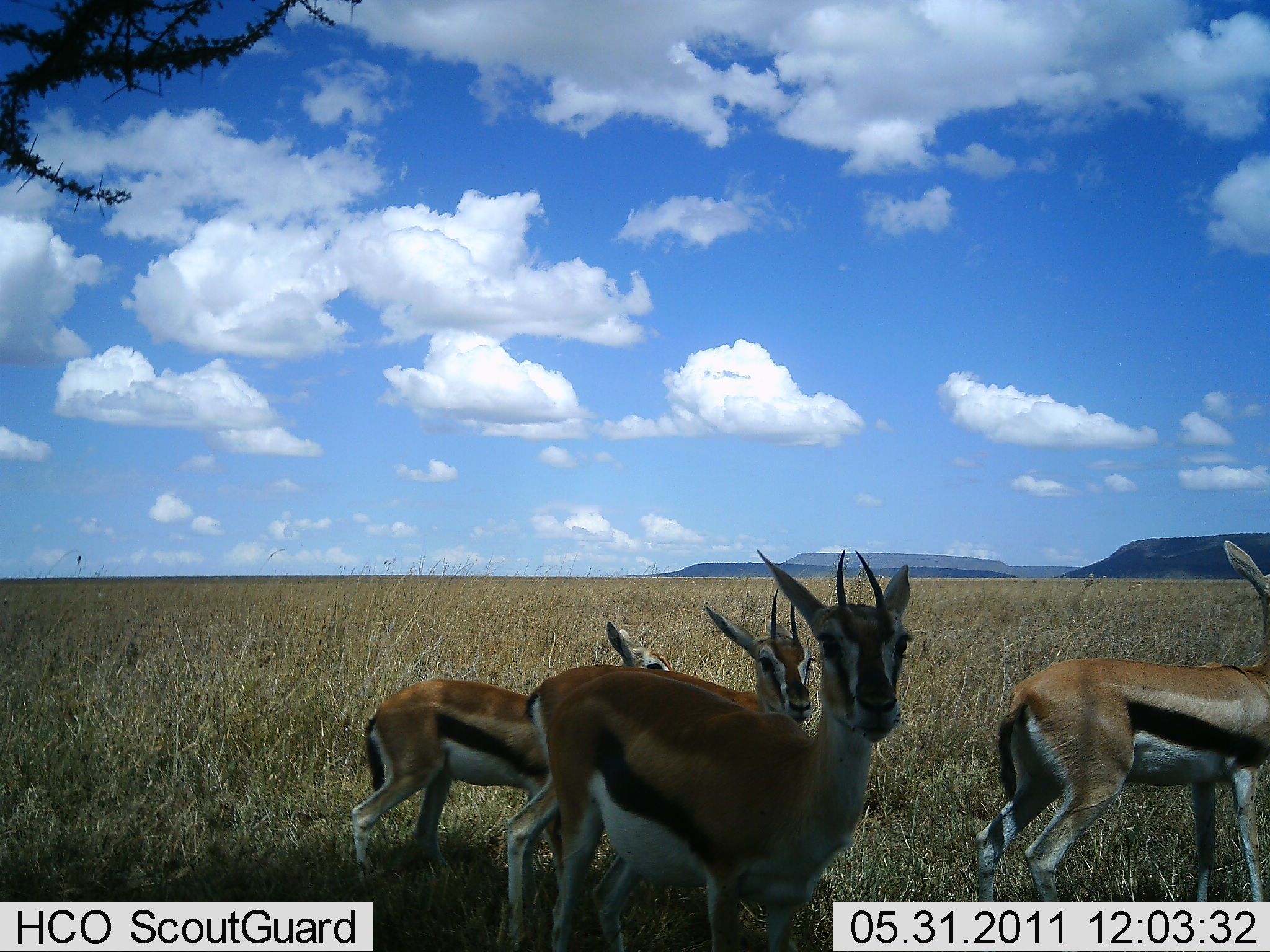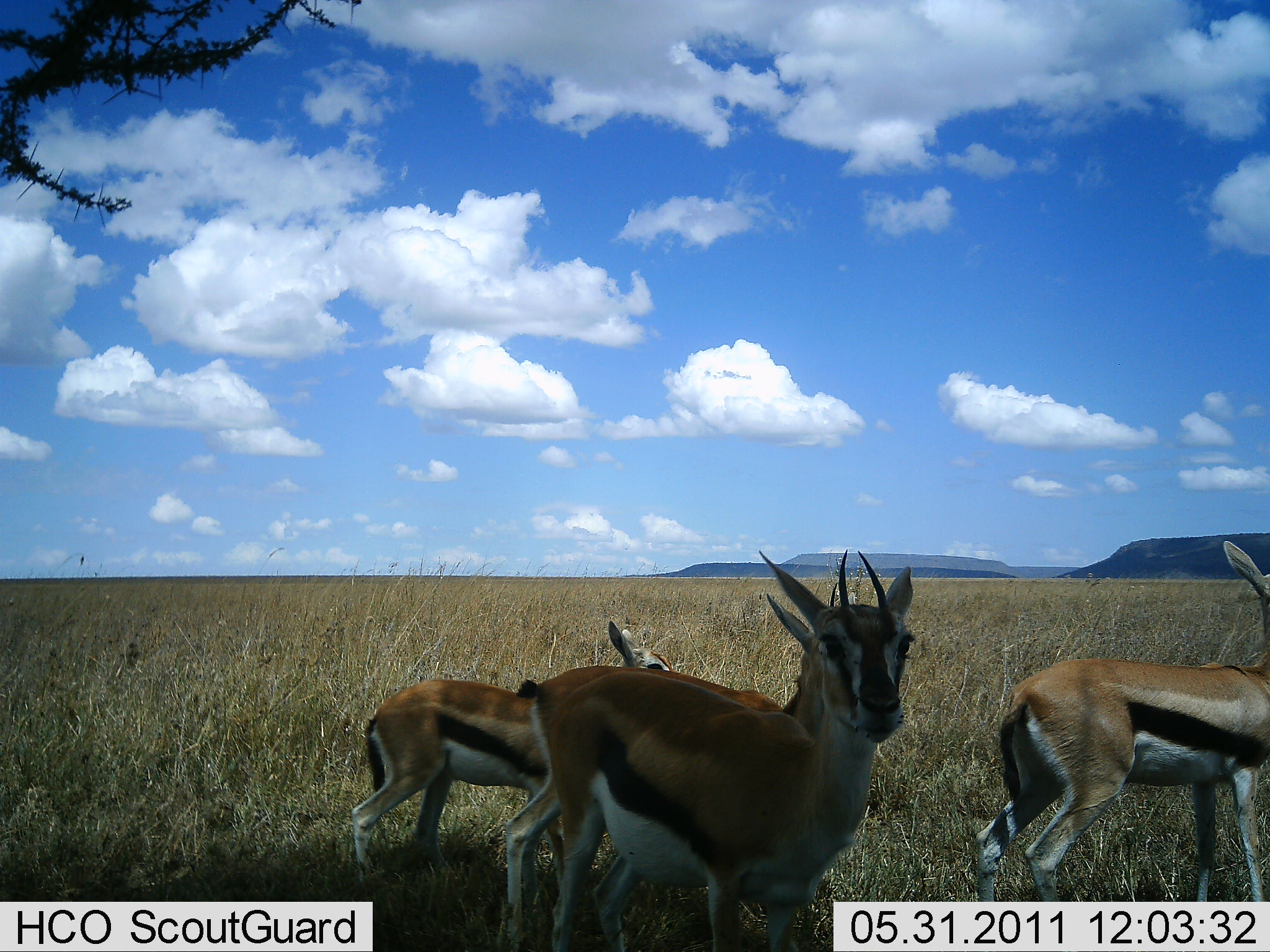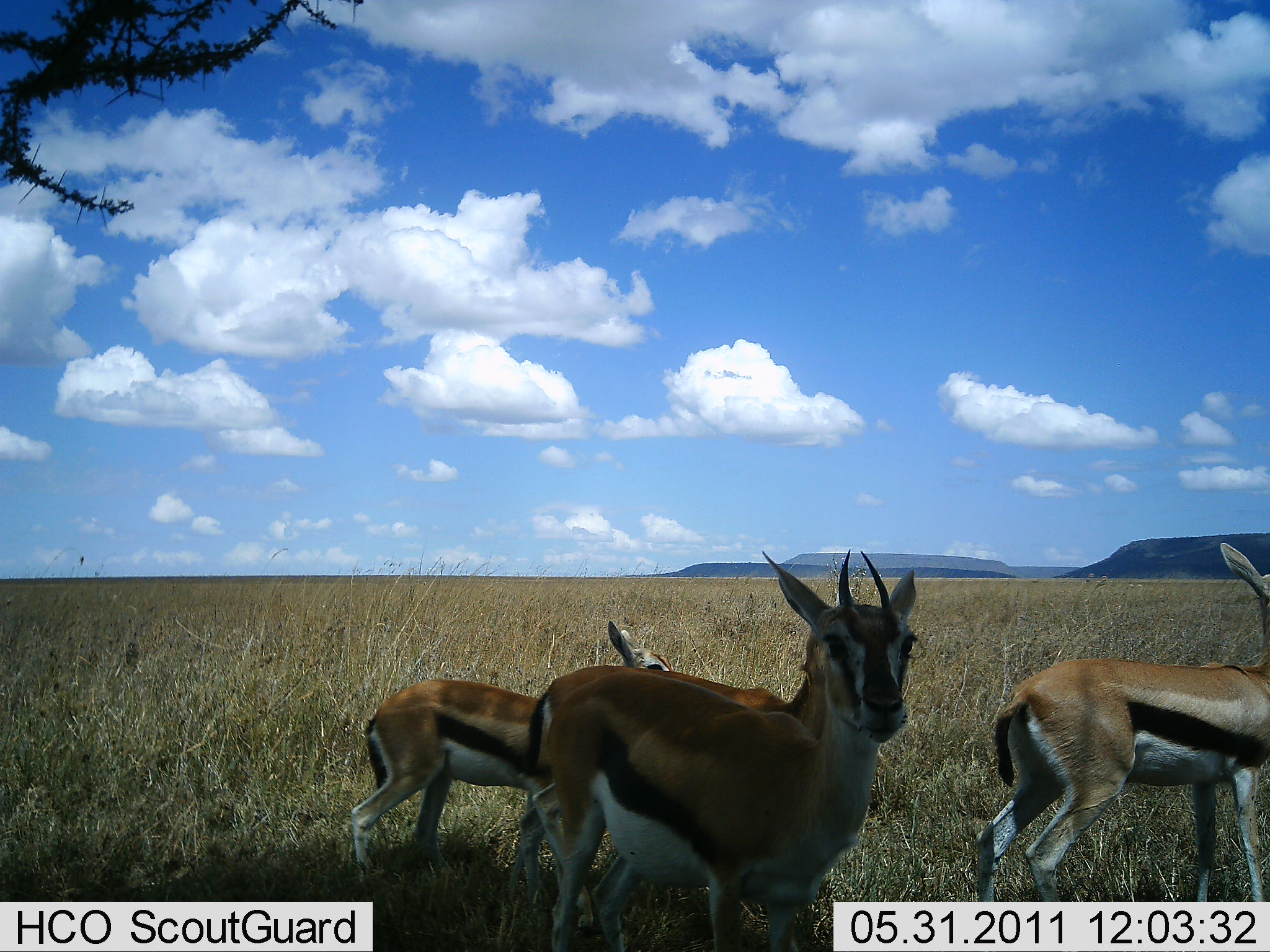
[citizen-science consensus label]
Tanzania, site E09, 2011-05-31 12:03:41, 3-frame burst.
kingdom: Animalia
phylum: Chordata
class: Mammalia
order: Artiodactyla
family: Bovidae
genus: Eudorcas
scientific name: Eudorcas thomsonii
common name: thomson's gazelle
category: gazellethomsons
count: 4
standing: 90%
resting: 10%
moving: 20%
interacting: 0%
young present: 20%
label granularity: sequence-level